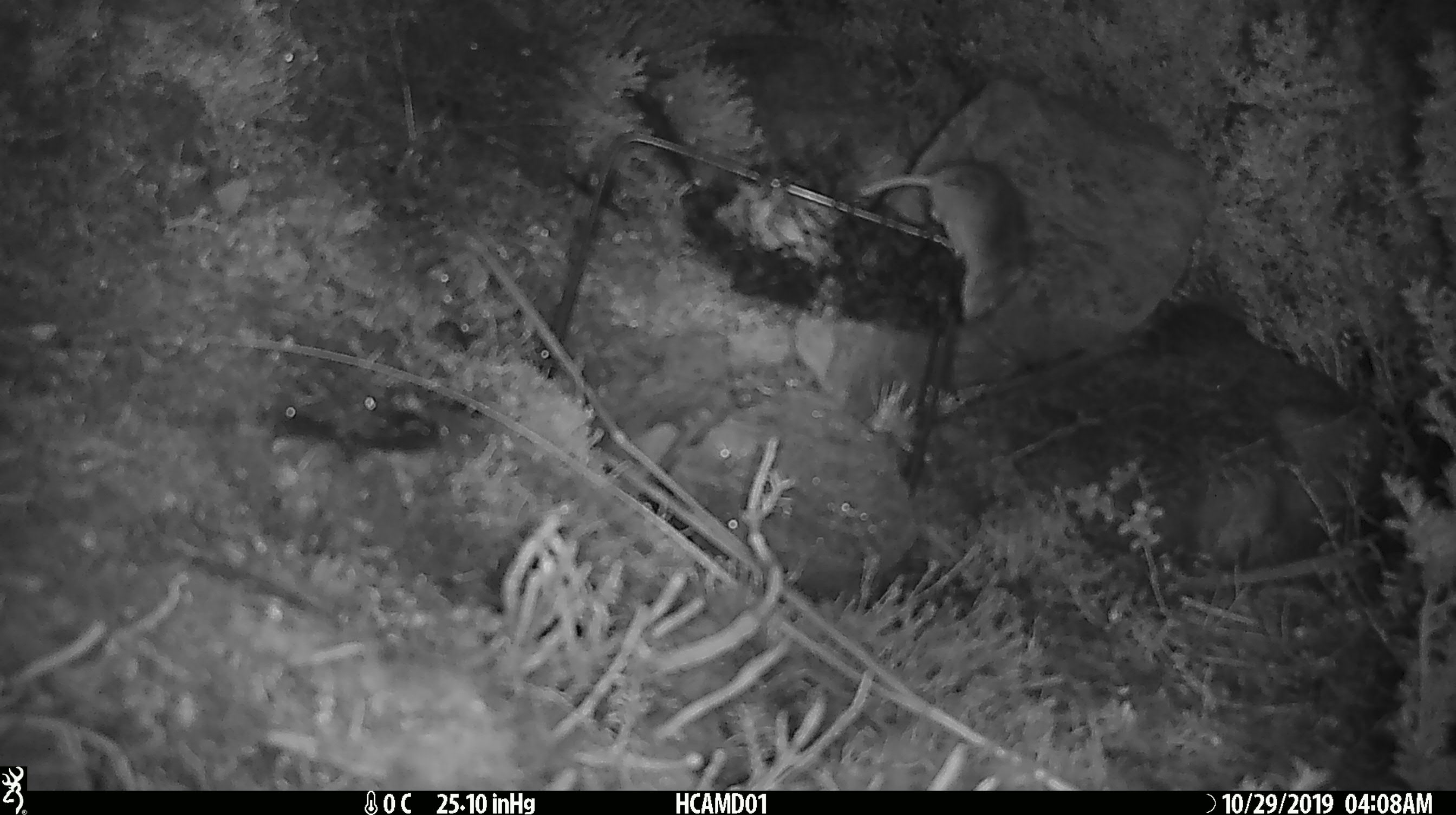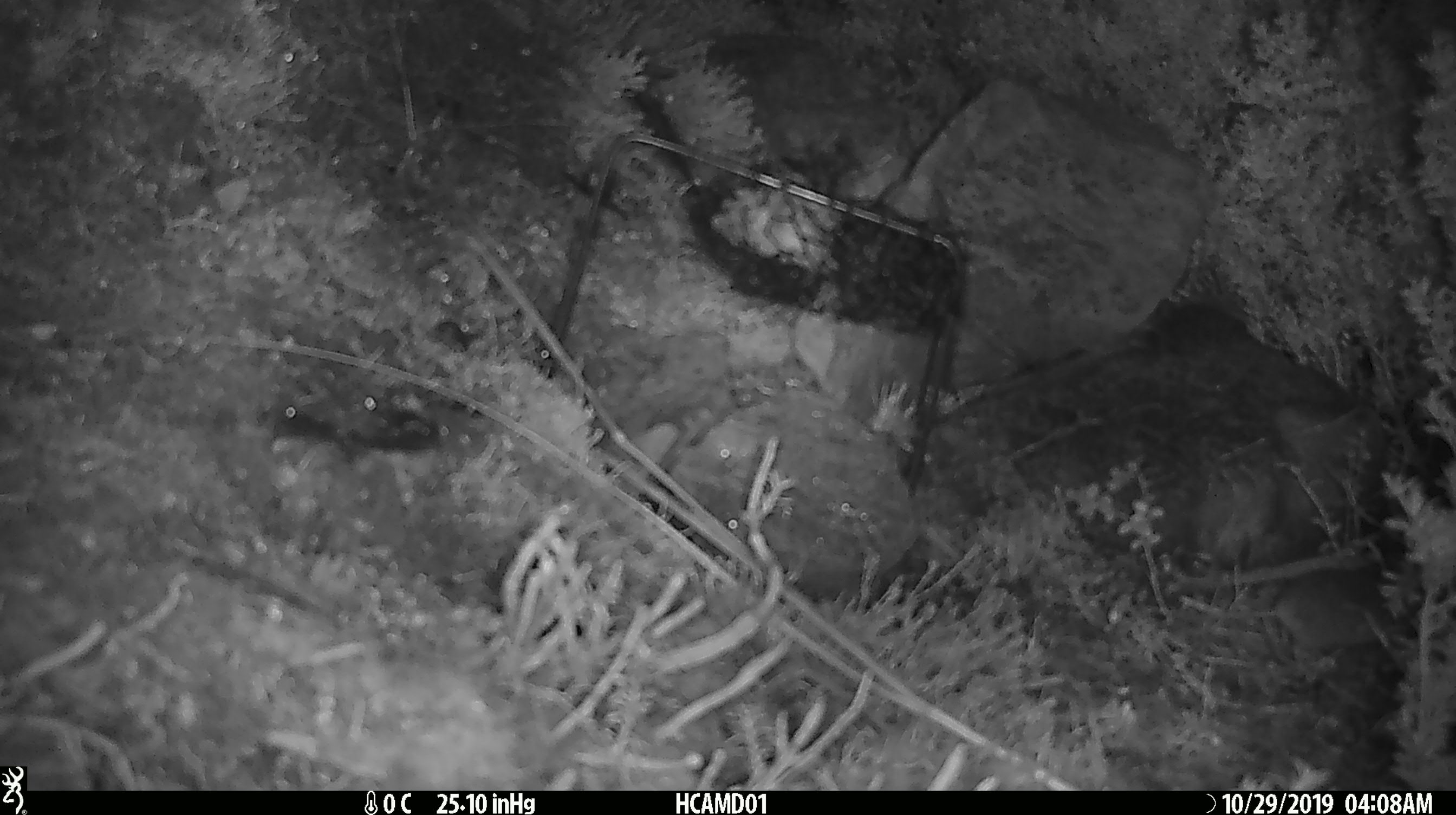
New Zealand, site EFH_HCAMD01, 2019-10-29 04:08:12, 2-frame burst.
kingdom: Animalia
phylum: Chordata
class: Mammalia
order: Rodentia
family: Muridae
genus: Mus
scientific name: Mus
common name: mouse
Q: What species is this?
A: Mouse (Mus).